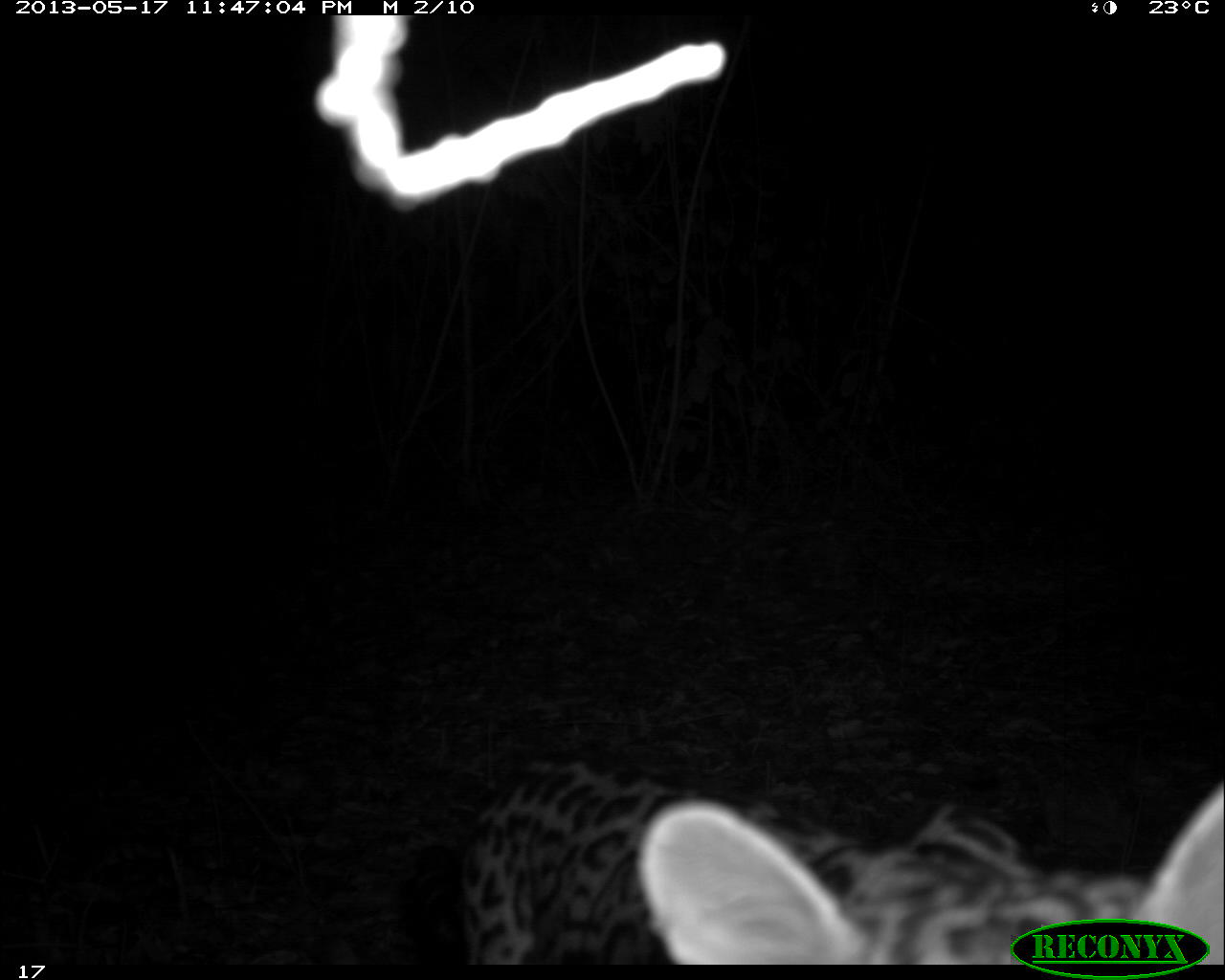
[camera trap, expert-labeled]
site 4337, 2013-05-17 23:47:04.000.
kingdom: Animalia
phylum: Chordata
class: Mammalia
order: Carnivora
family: Felidae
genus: Leopardus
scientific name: Leopardus pardalis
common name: ocelot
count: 1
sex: female